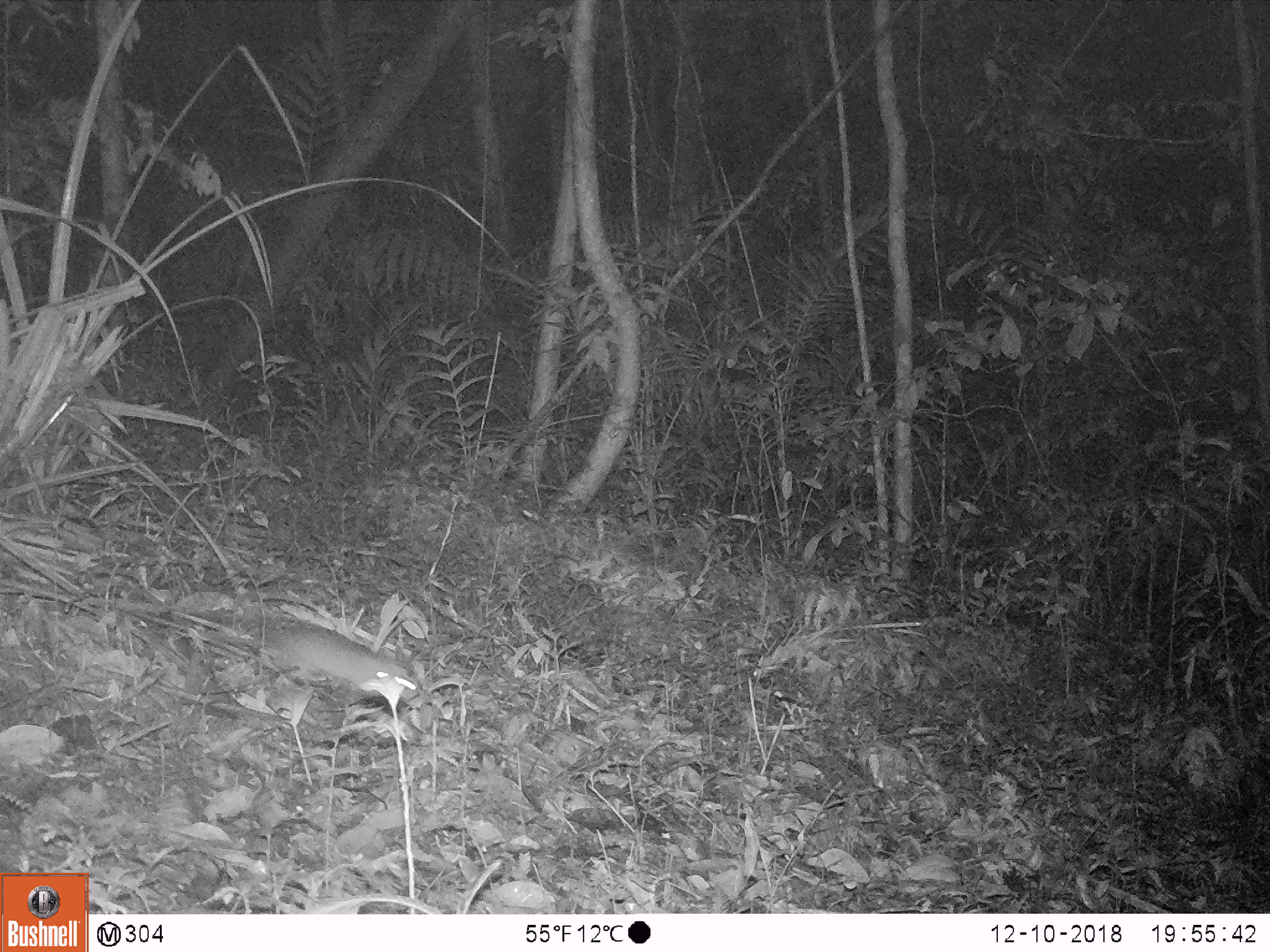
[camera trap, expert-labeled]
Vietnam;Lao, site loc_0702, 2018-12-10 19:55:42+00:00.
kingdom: Animalia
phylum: Chordata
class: Mammalia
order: Rodentia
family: Muridae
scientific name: Muridae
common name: old-world mice and rats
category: unidentified murid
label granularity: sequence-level